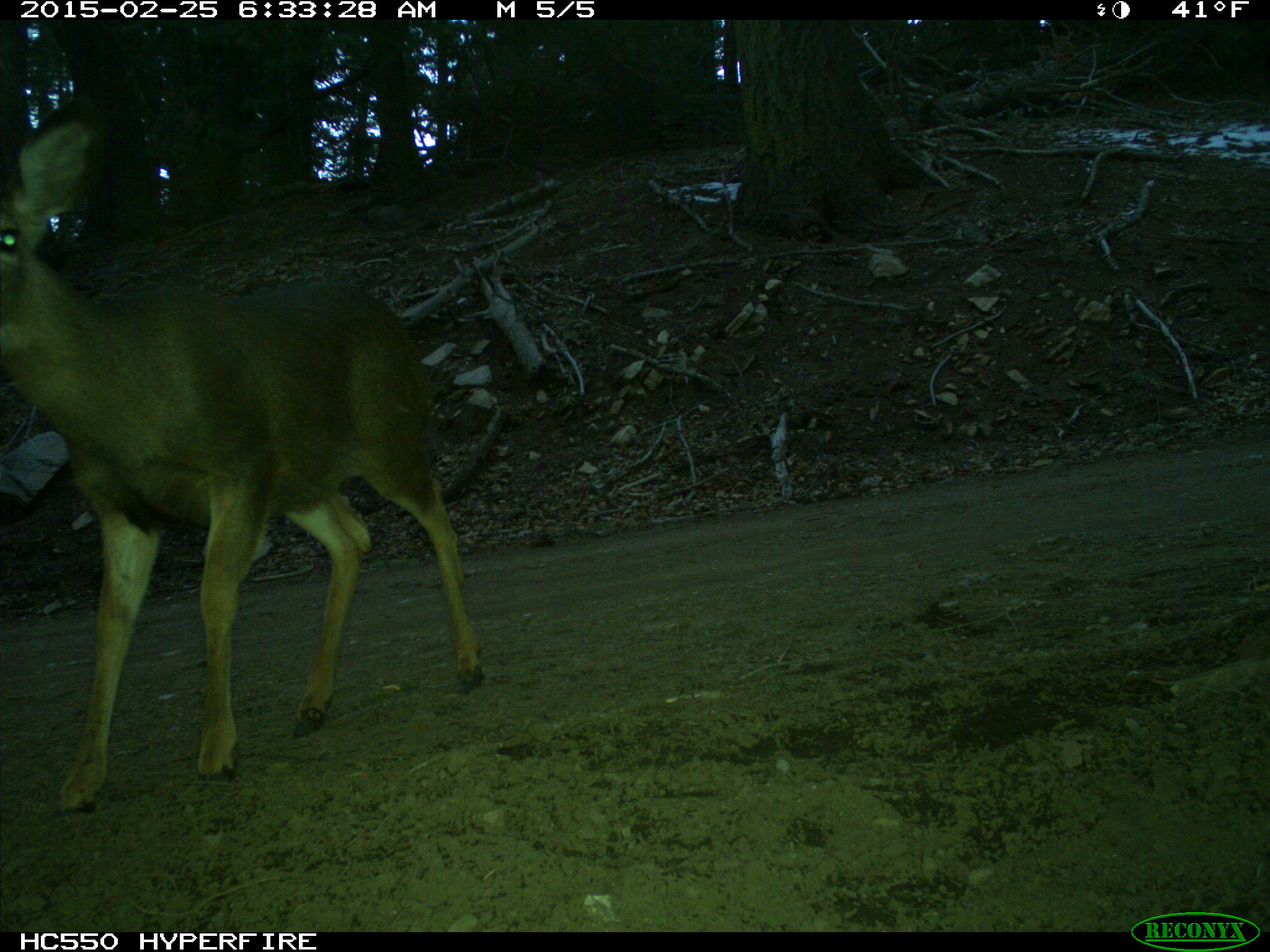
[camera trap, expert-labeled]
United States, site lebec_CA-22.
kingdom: Animalia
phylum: Chordata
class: Mammalia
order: Artiodactyla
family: Cervidae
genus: Odocoileus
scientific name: Odocoileus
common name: deer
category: unidentified deer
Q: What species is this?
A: Unidentified deer (deer) (Odocoileus).